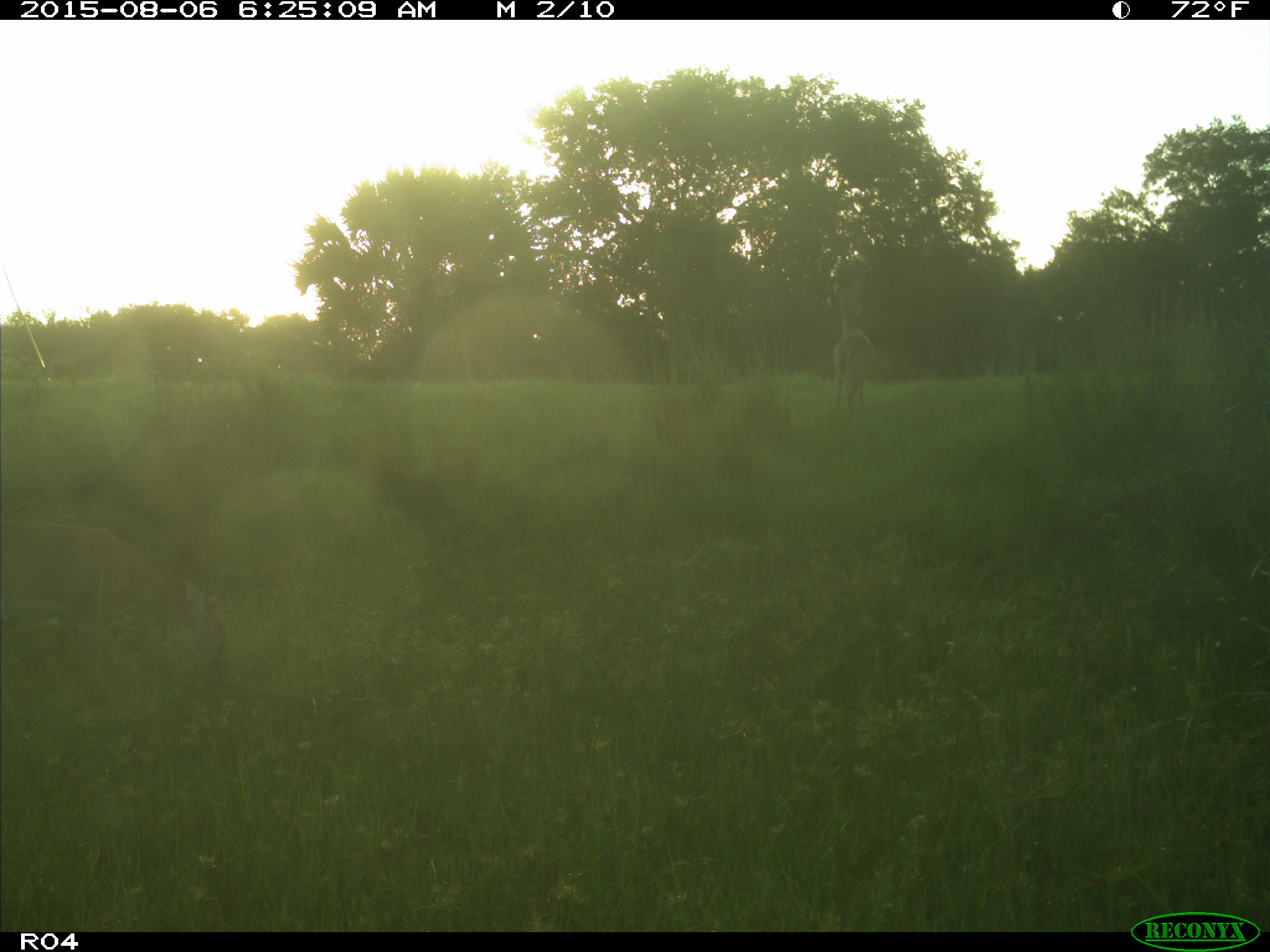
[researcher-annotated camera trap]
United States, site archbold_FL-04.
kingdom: Animalia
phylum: Chordata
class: Mammalia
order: Artiodactyla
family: Cervidae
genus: Odocoileus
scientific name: Odocoileus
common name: deer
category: unidentified deer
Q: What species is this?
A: Unidentified deer (deer) (Odocoileus).